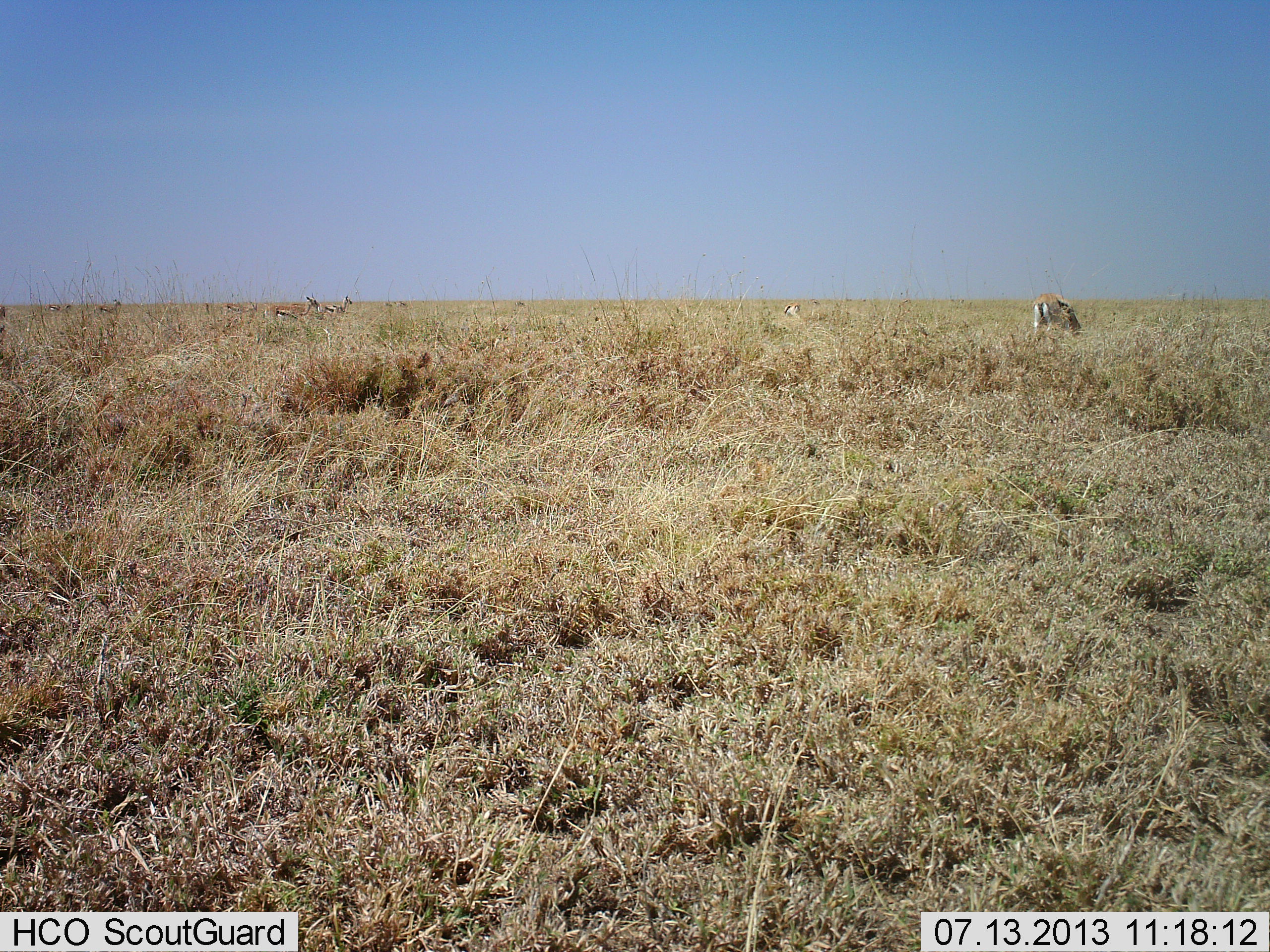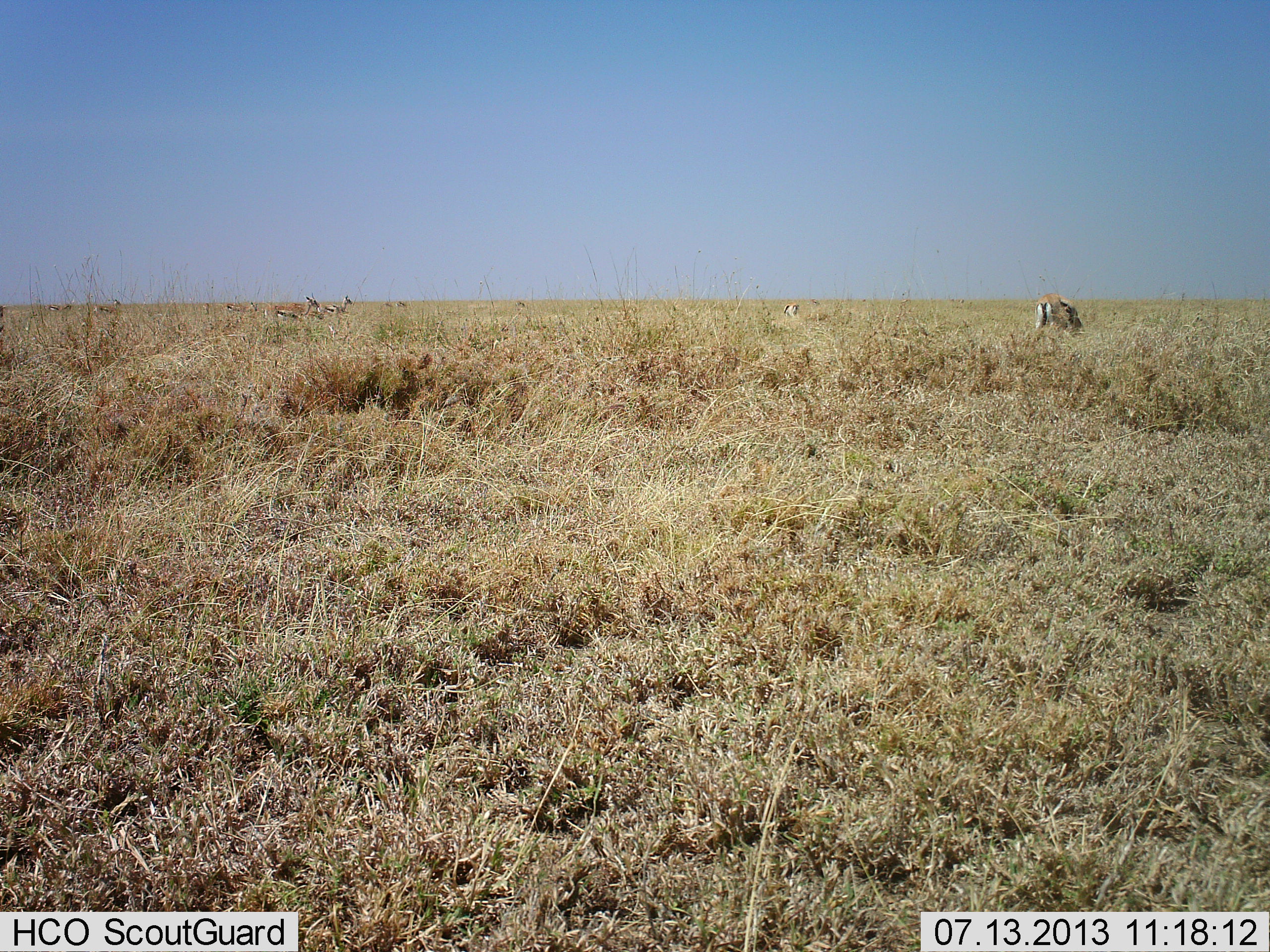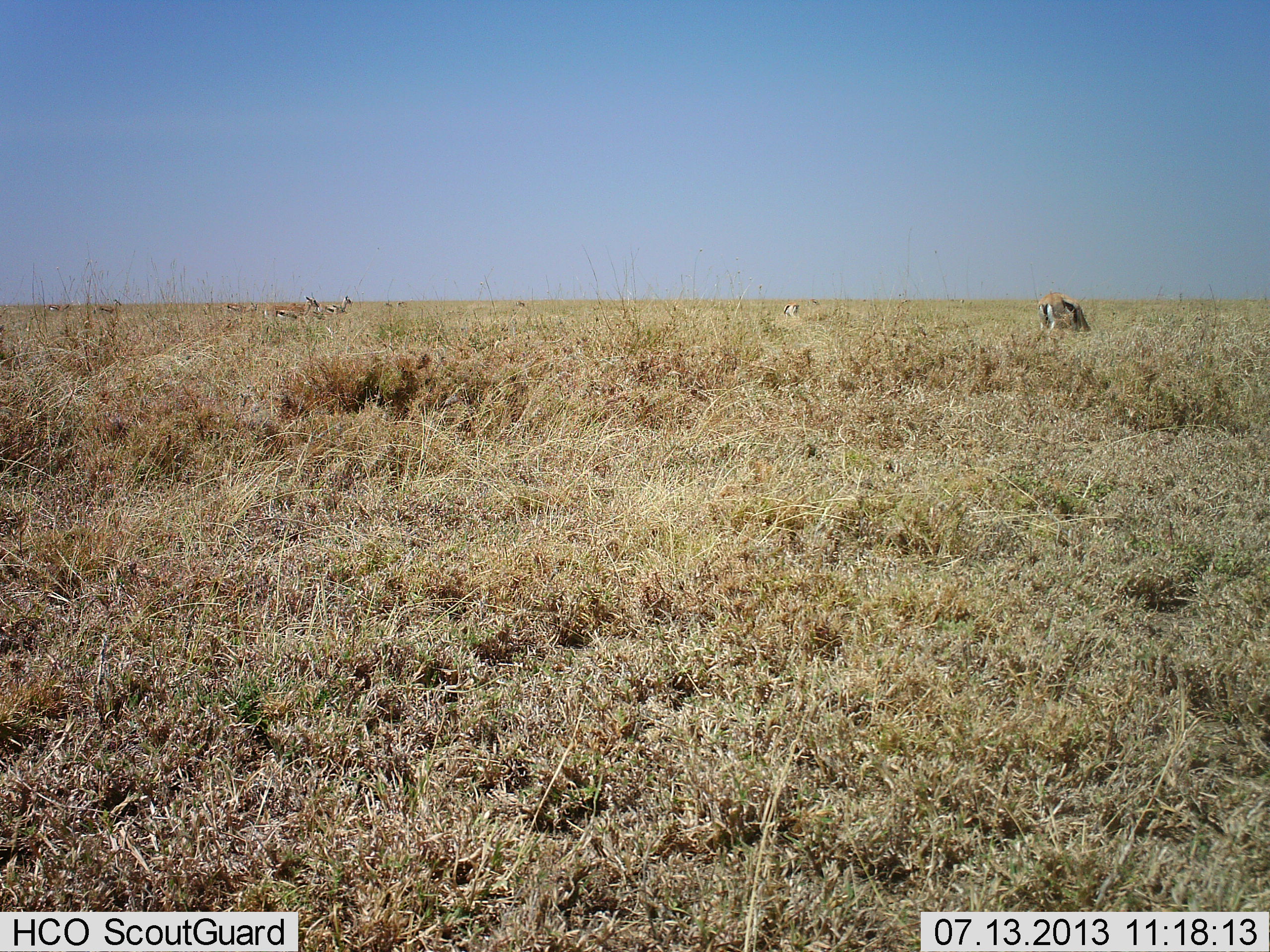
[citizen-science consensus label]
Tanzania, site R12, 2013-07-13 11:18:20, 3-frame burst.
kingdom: Animalia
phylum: Chordata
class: Mammalia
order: Artiodactyla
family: Bovidae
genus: Eudorcas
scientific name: Eudorcas thomsonii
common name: thomson's gazelle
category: gazellethomsons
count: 7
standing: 90%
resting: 0%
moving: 20%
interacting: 0%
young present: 10%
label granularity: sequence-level